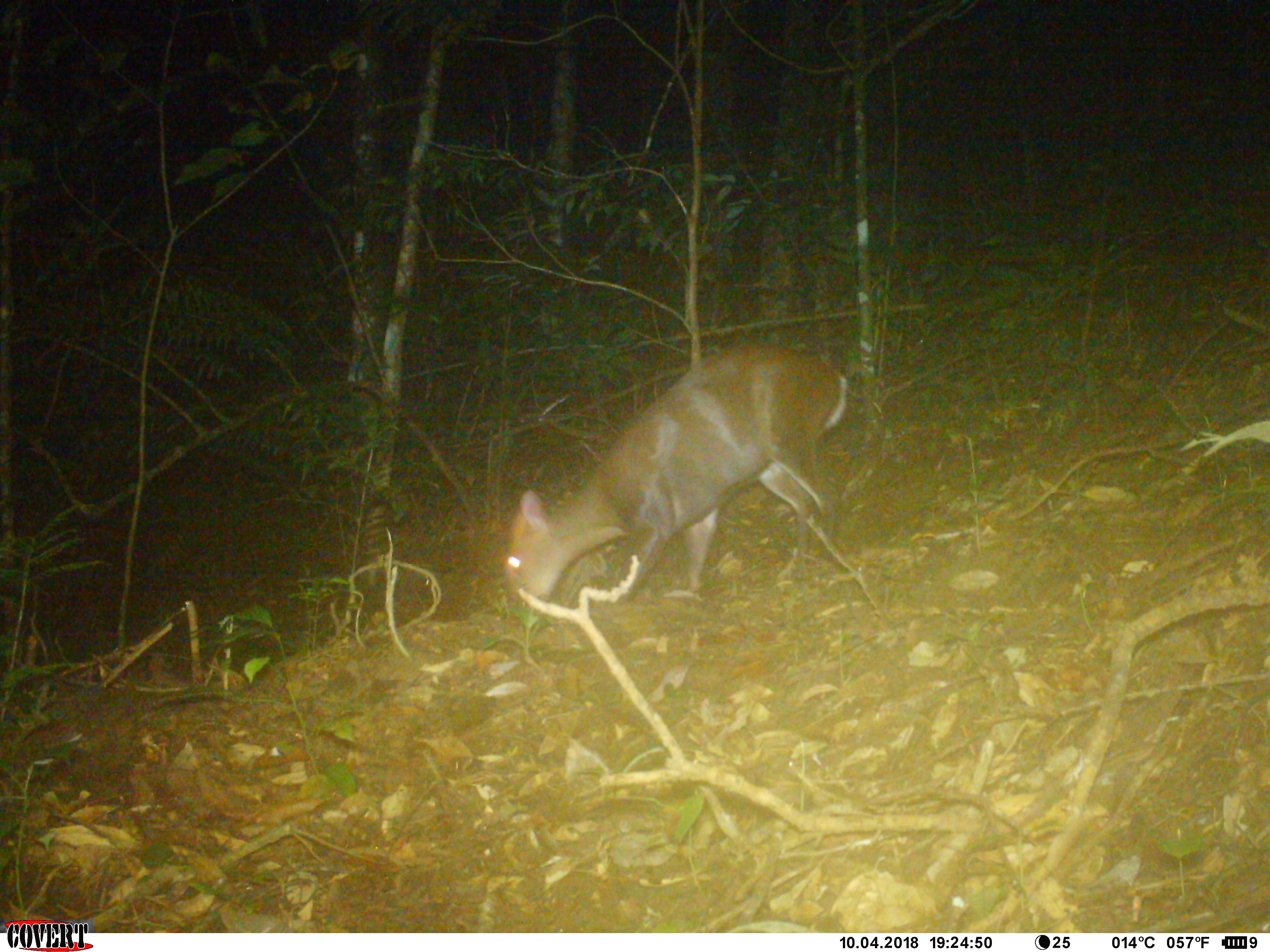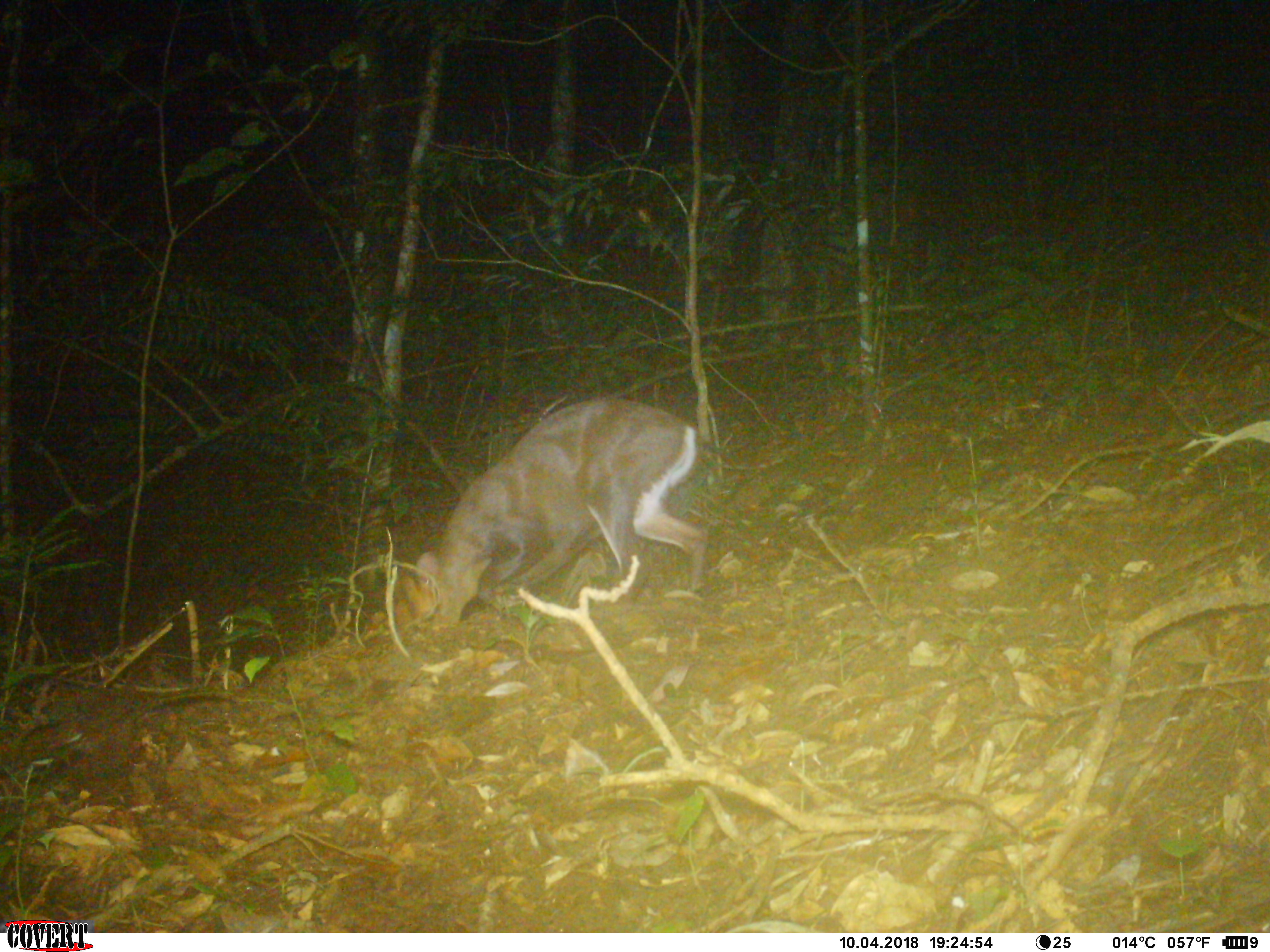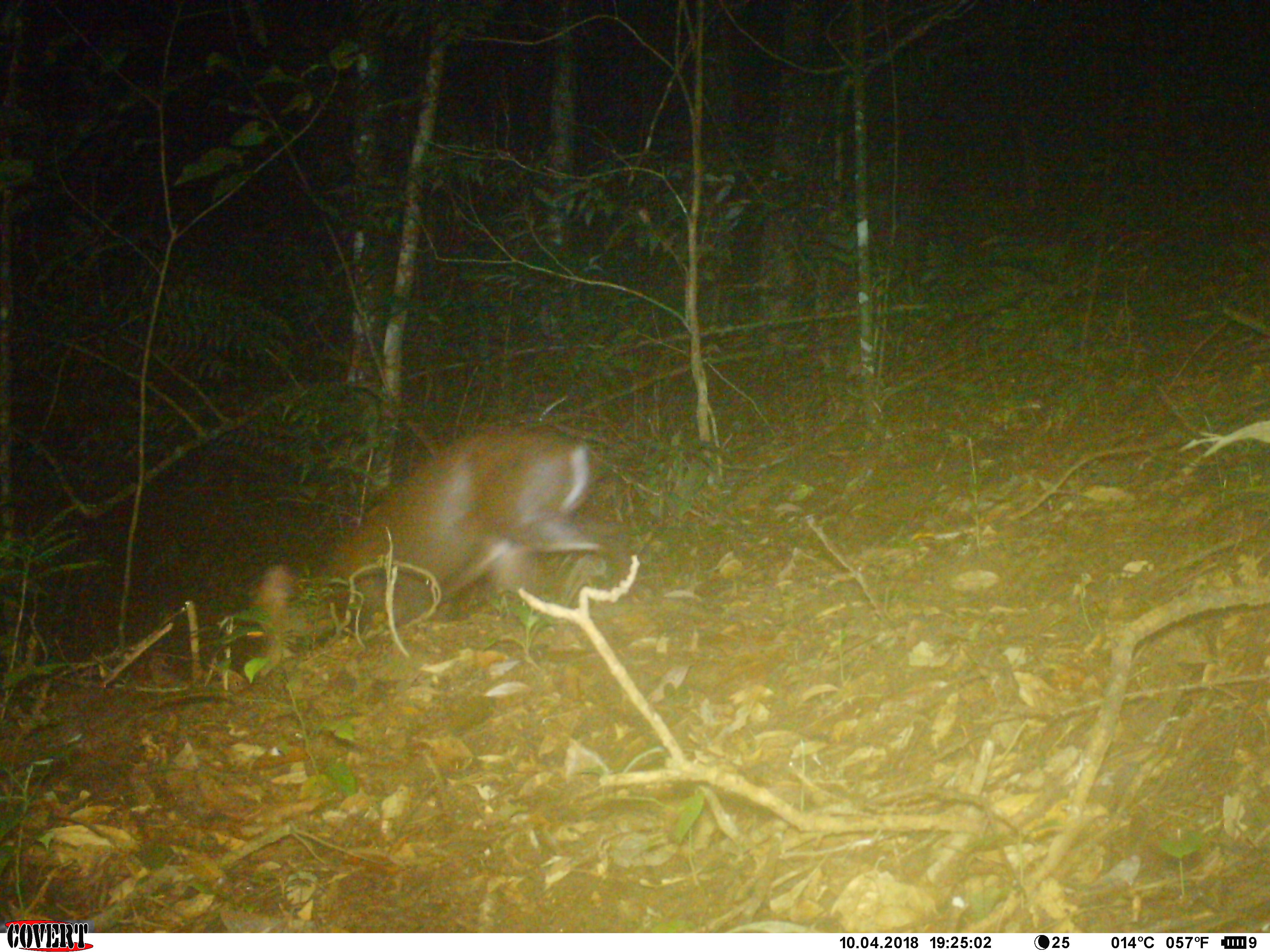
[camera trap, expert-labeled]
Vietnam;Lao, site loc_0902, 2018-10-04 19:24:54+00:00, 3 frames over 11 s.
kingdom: Animalia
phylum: Chordata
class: Mammalia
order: Artiodactyla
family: Cervidae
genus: Muntiacus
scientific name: Muntiacus rooseveltorum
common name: roosevelt's muntjac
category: roosevelts muntjac group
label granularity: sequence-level